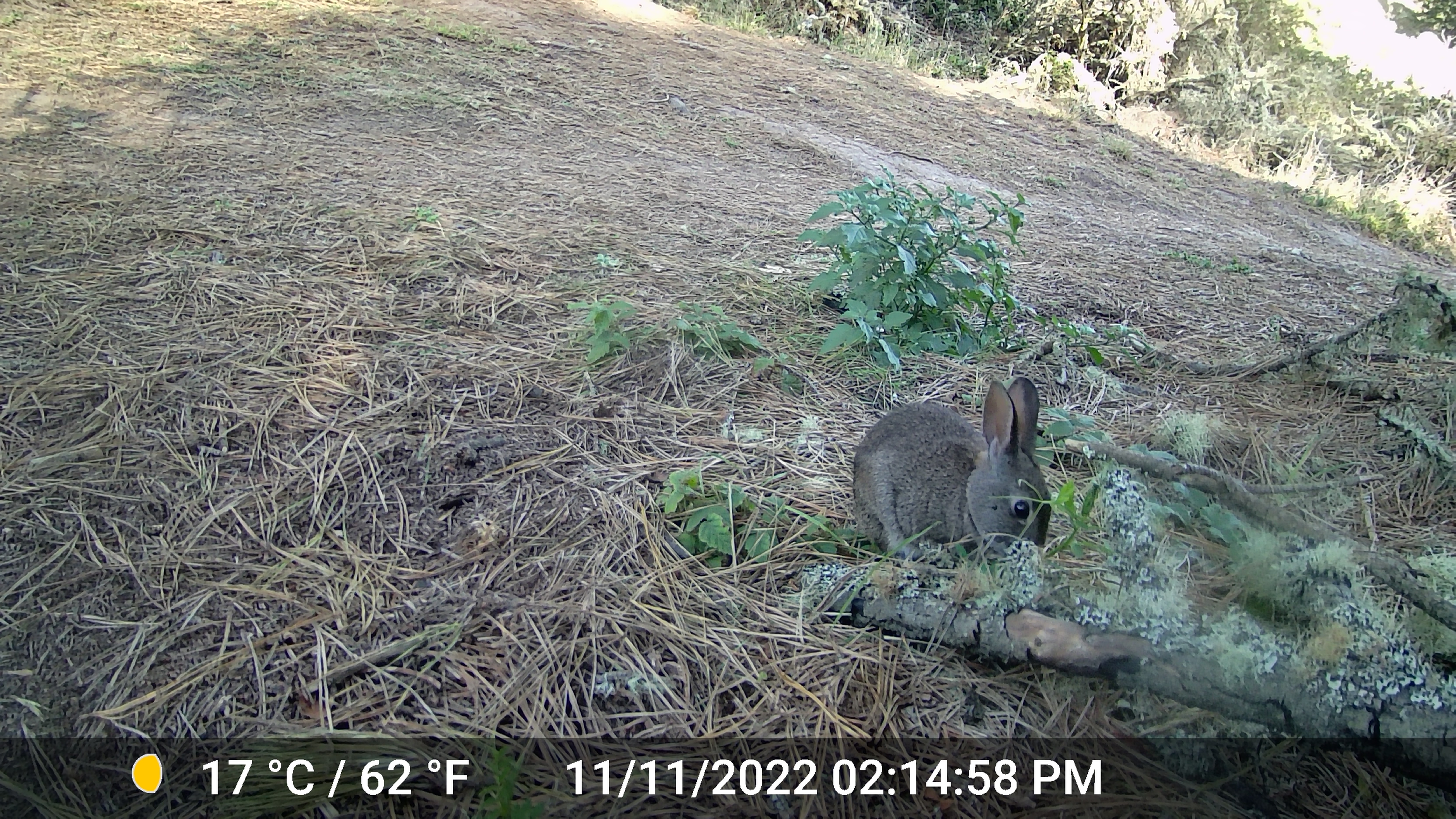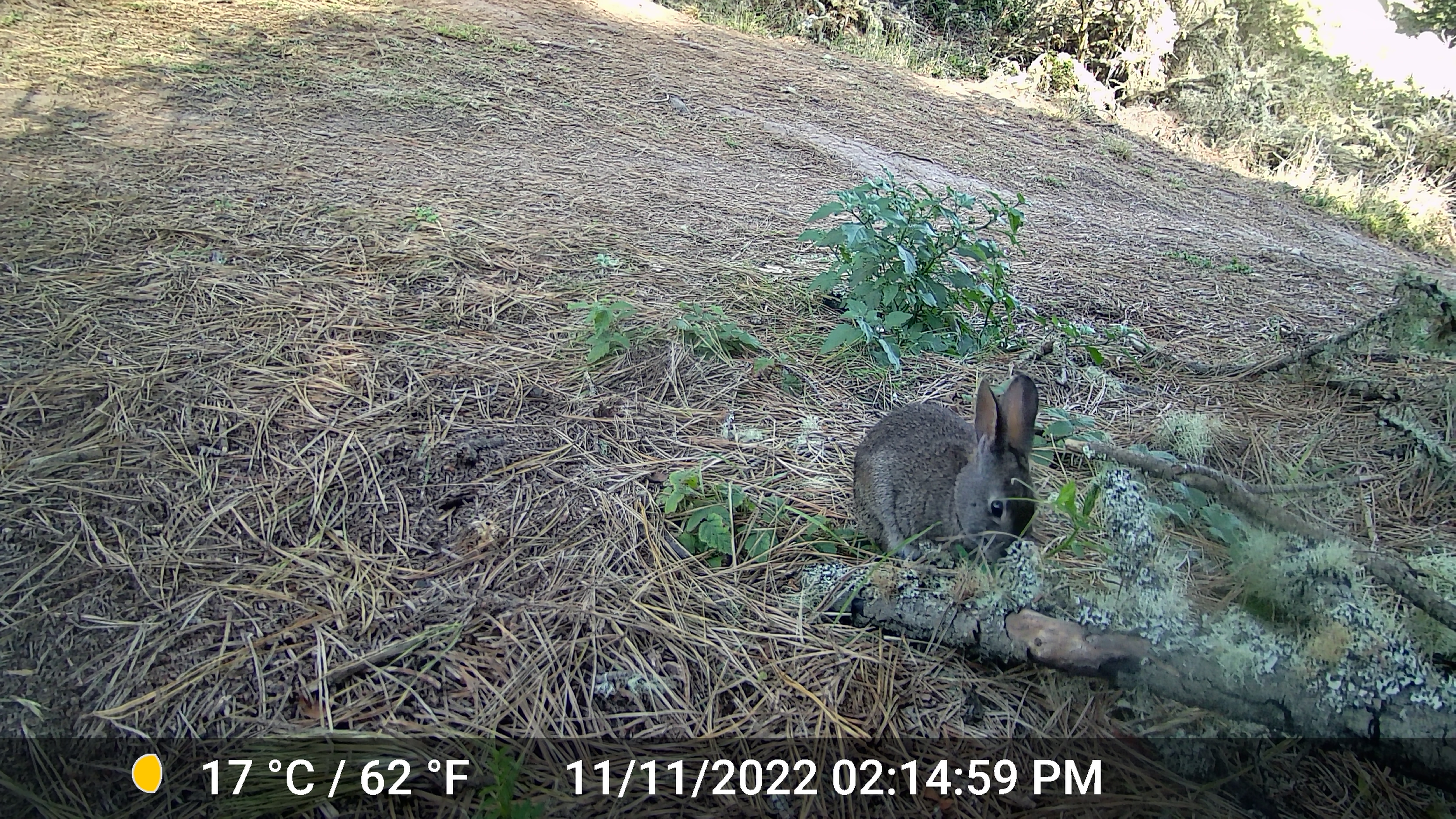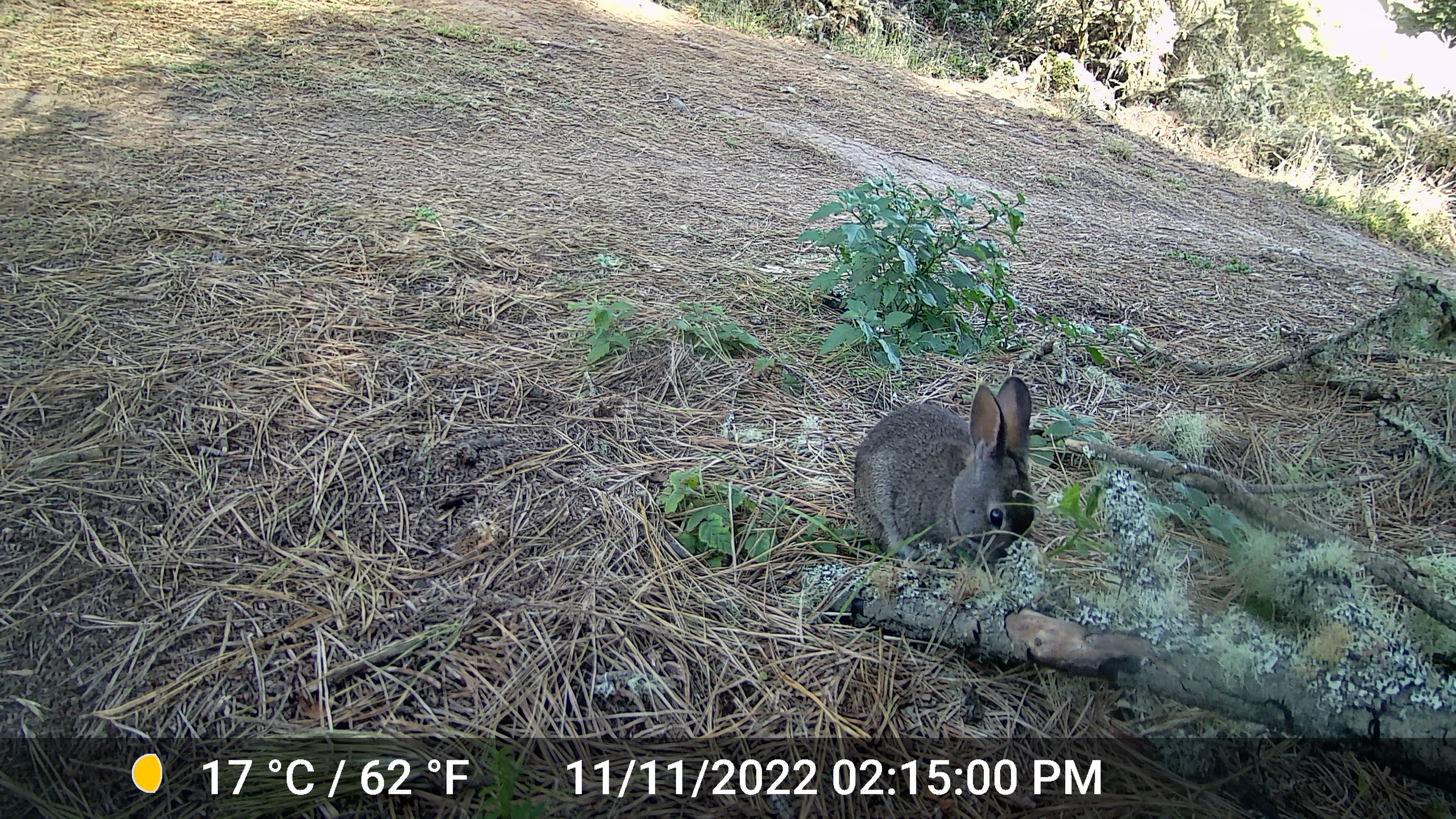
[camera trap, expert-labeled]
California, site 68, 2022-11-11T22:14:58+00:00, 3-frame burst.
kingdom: Animalia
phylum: Chordata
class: Mammalia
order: Lagomorpha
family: Leporidae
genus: Sylvilagus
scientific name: Sylvilagus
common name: cottontail rabbit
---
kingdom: Animalia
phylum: Chordata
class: Mammalia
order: Lagomorpha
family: Leporidae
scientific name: Leporidae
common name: rabbit